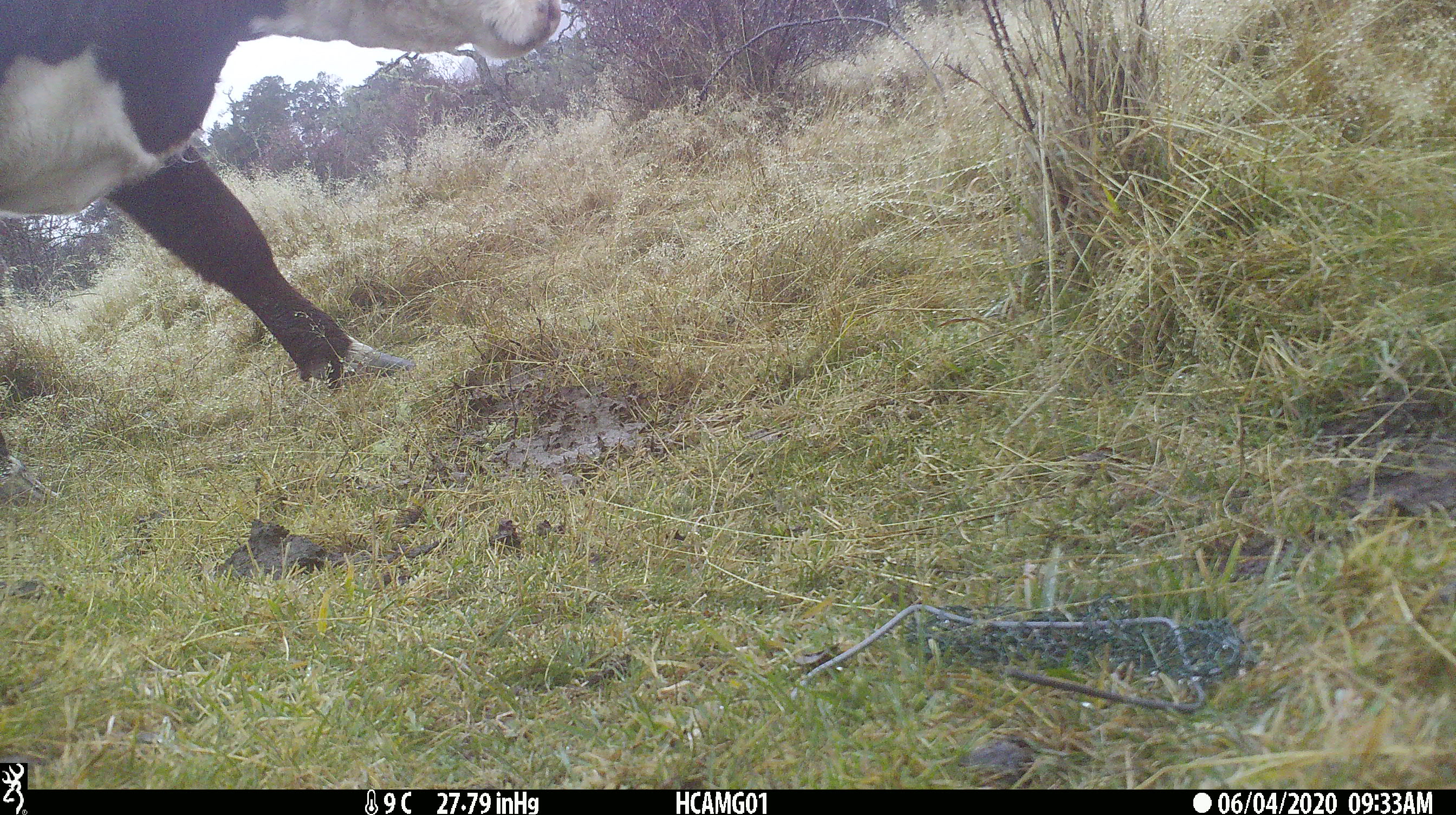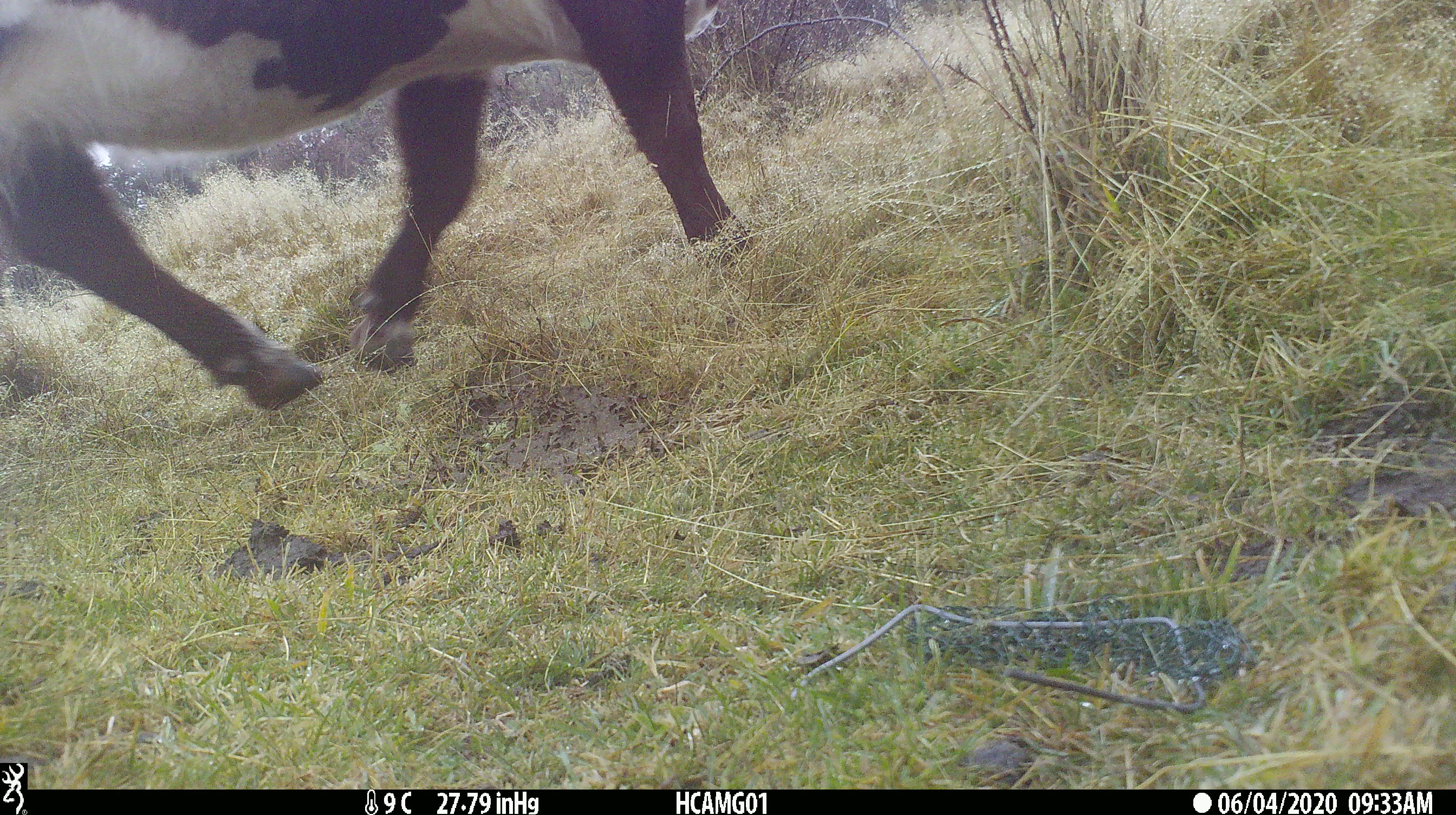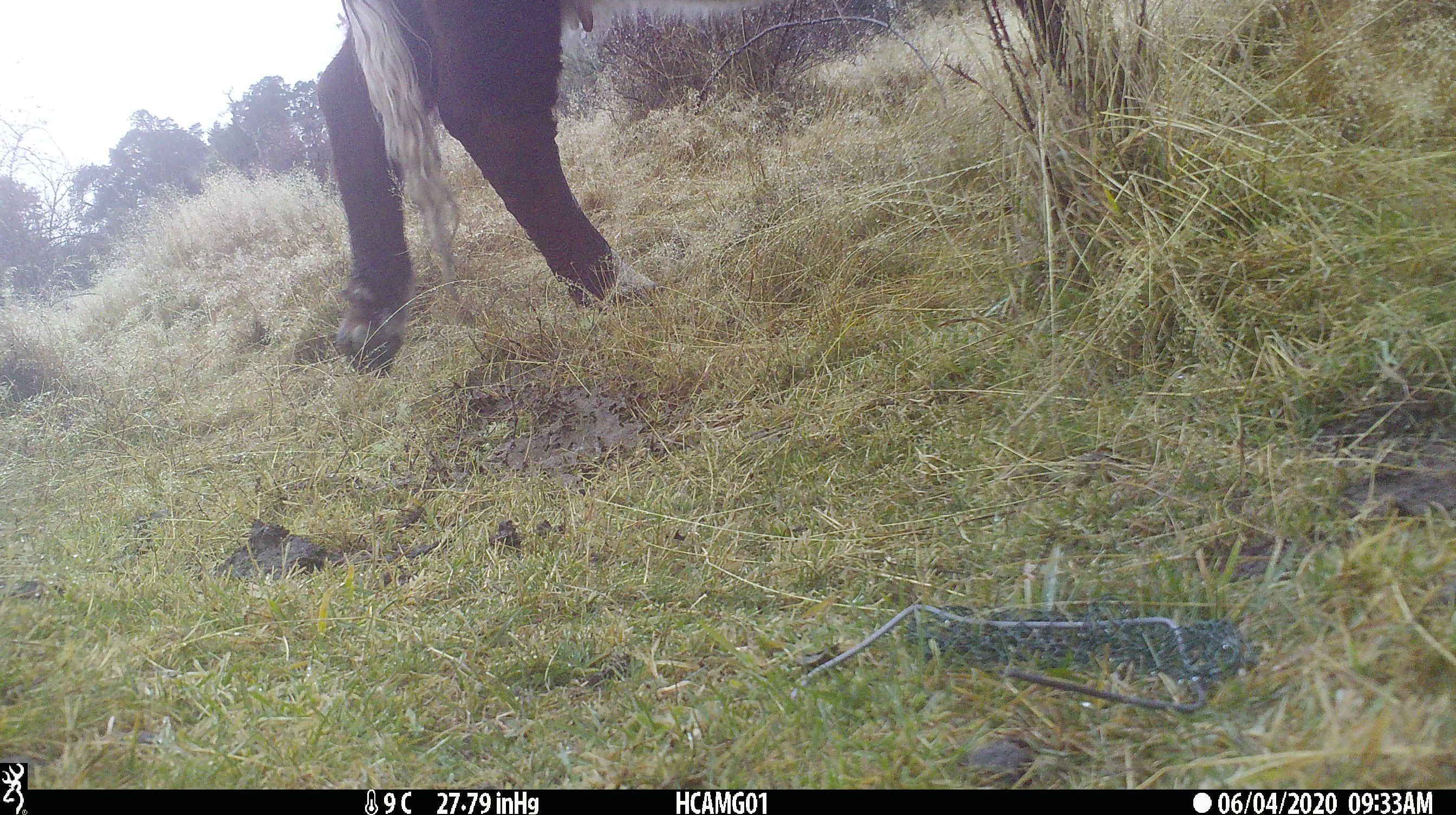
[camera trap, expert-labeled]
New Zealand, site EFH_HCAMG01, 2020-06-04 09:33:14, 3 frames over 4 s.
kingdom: Animalia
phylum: Chordata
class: Mammalia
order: Artiodactyla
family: Bovidae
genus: Bos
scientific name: Bos taurus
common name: domestic cow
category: cow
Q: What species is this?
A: Cow (domestic cow) (Bos taurus).